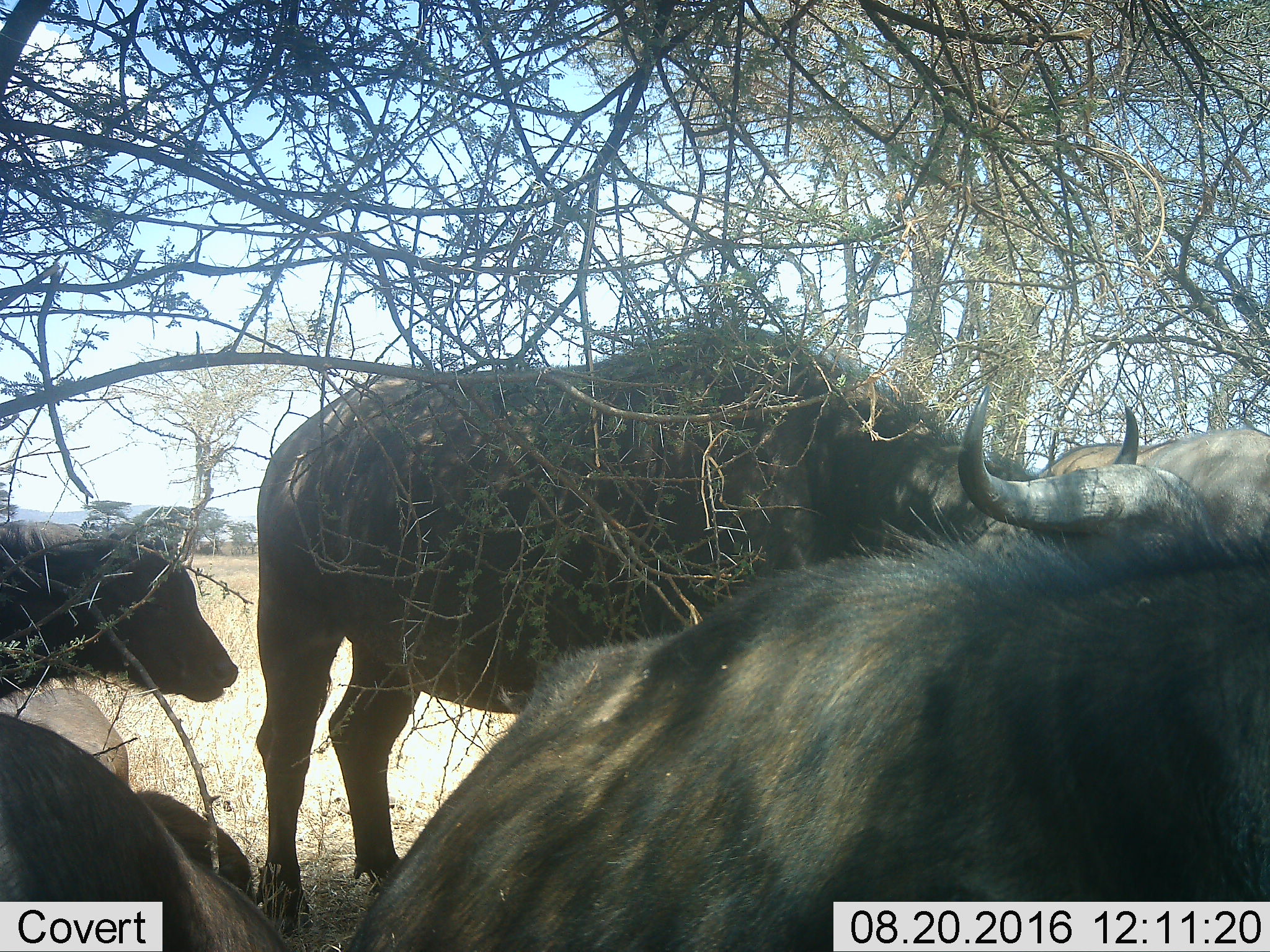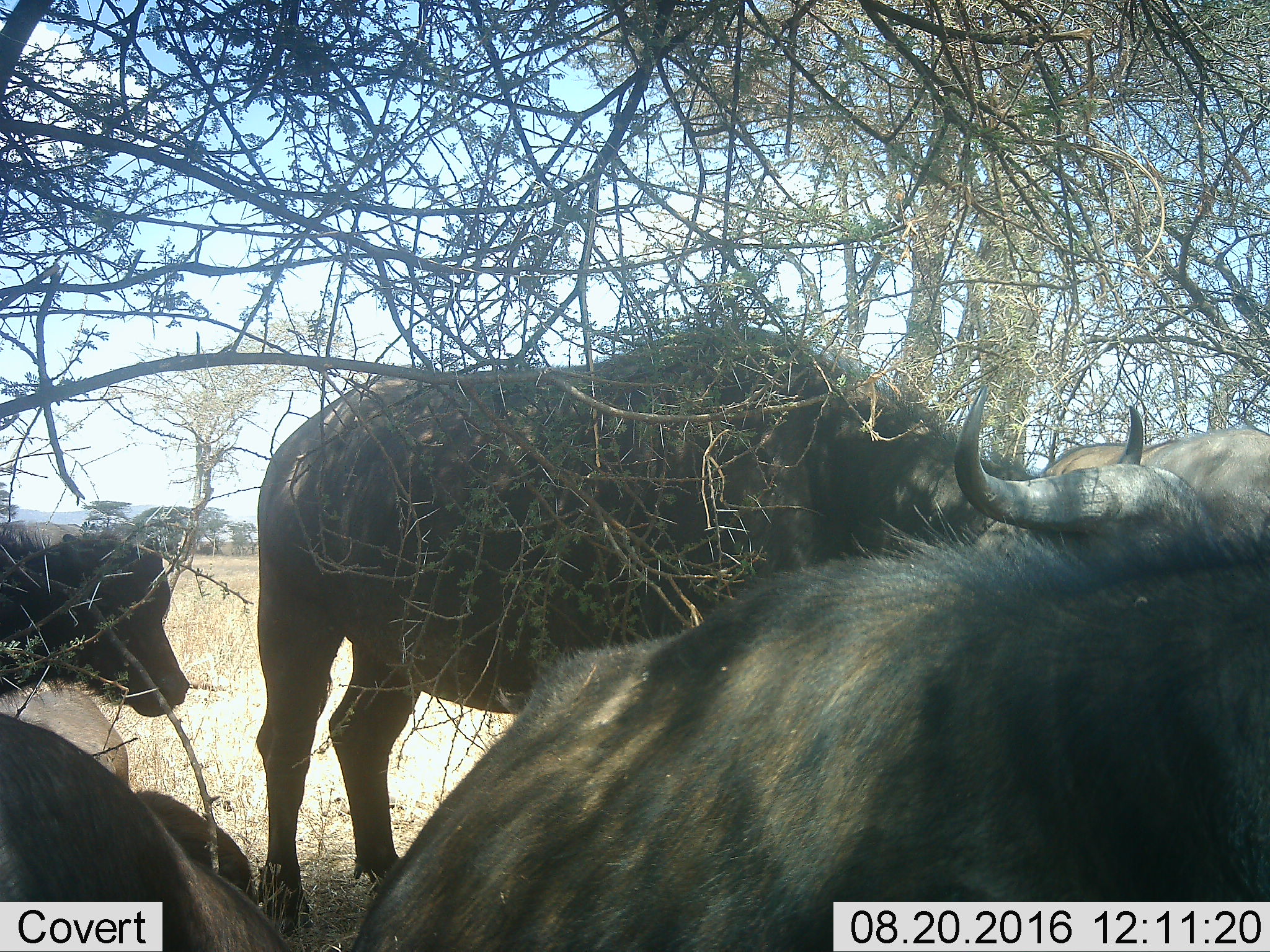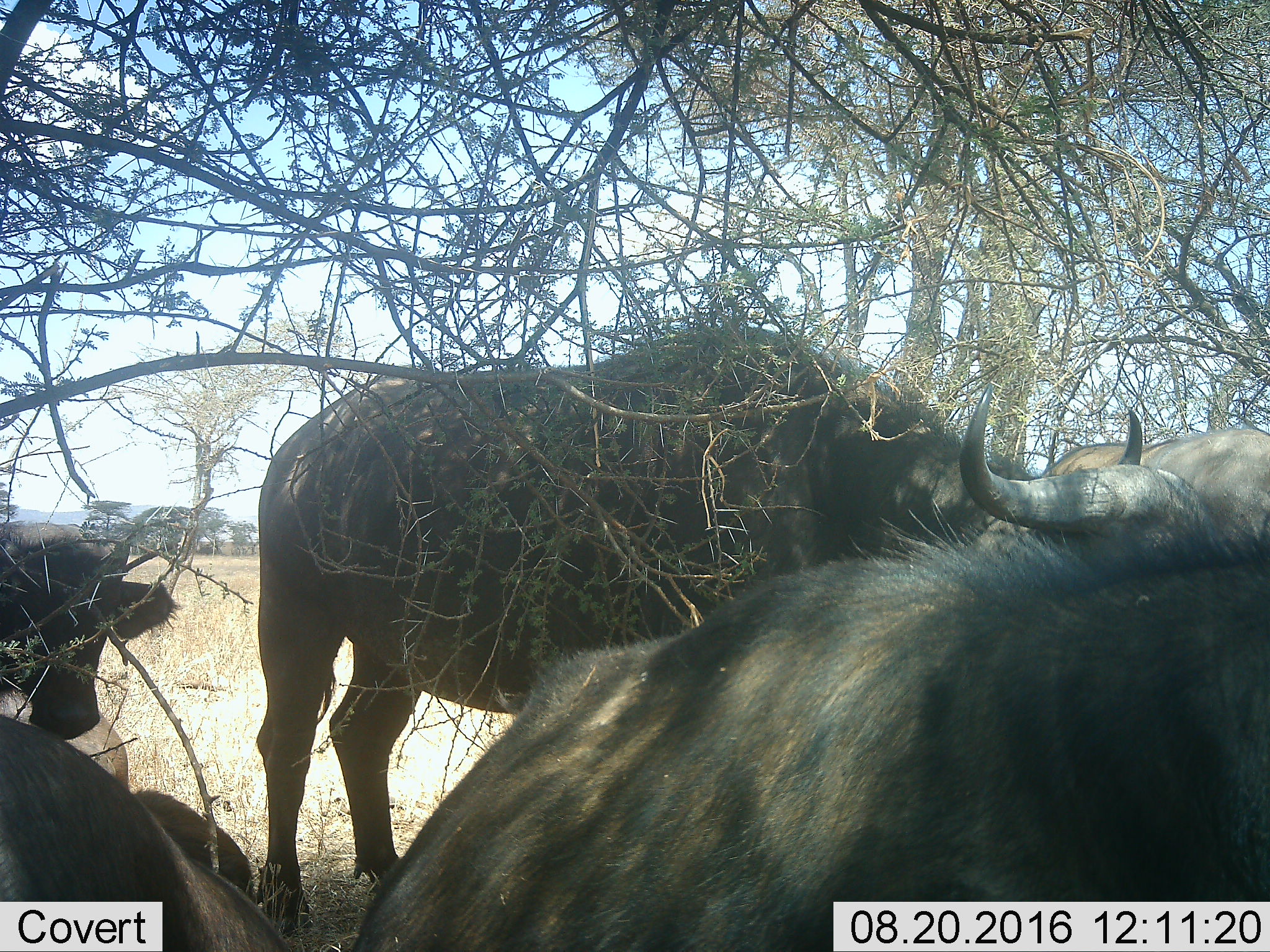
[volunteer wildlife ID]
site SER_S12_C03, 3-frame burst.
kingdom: Animalia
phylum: Chordata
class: Mammalia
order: Artiodactyla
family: Bovidae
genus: Syncerus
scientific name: Syncerus caffer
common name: african buffalo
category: buffalo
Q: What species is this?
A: Buffalo (african buffalo) (Syncerus caffer).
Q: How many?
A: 5.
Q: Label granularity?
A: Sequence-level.